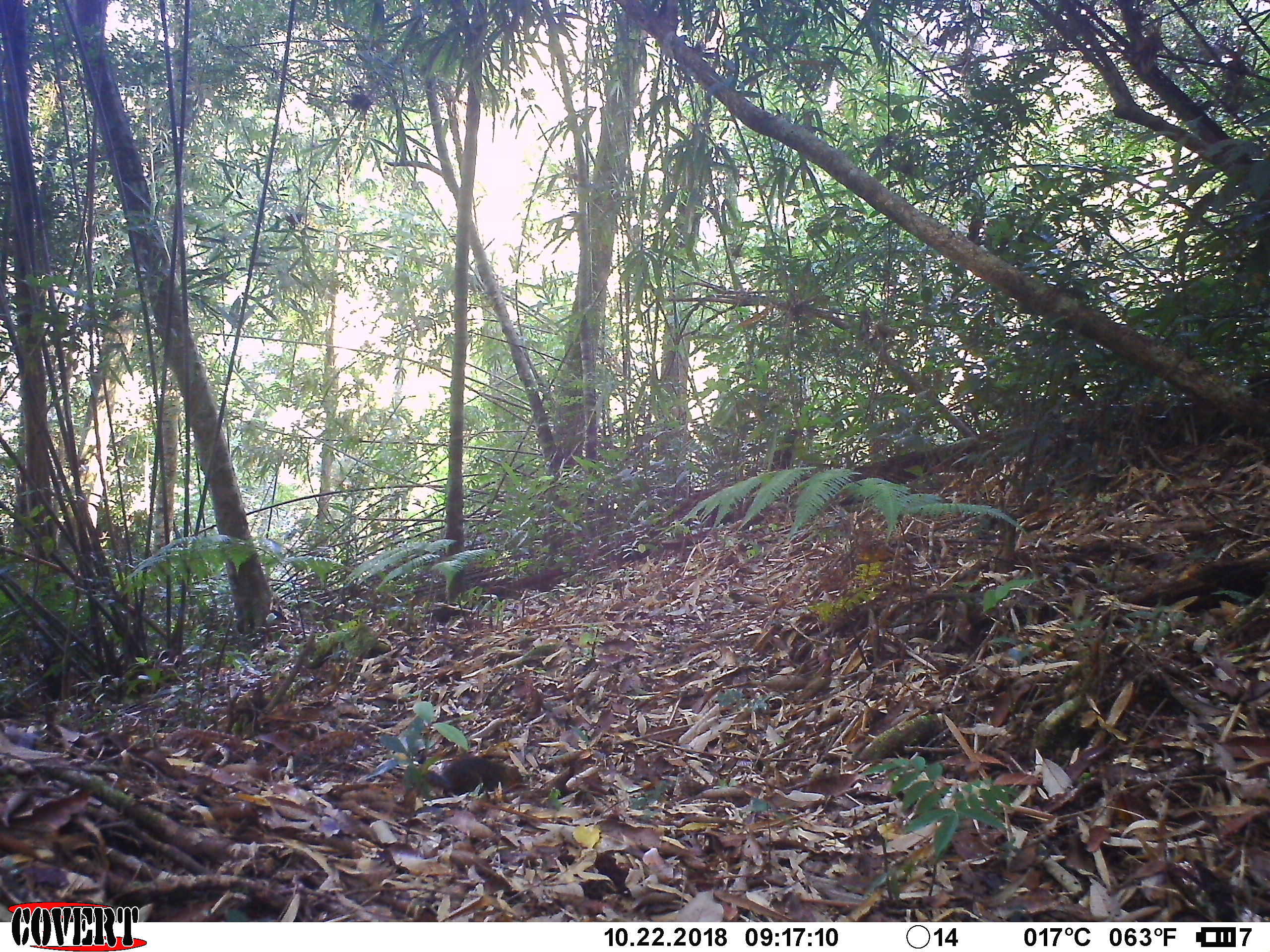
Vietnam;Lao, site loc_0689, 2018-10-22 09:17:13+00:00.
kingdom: Animalia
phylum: Chordata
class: Mammalia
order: Rodentia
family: Sciuridae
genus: Dremomys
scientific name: Dremomys rufigenis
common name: red-cheeked squirrel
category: red cheeked squirrel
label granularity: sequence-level